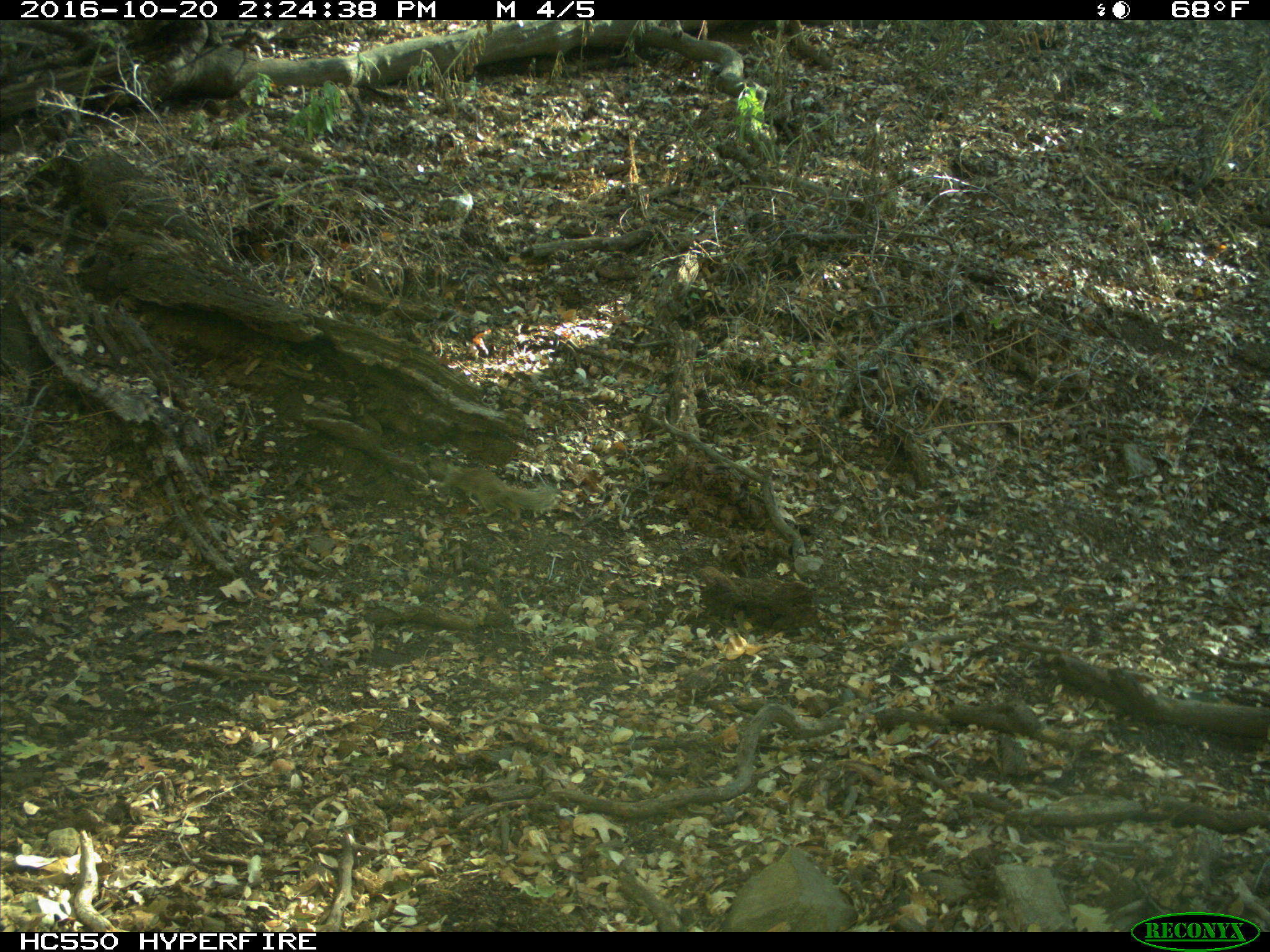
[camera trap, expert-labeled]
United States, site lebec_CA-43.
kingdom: Animalia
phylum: Chordata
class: Mammalia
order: Rodentia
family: Sciuridae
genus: Otospermophilus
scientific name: Otospermophilus beecheyi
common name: california ground squirrel